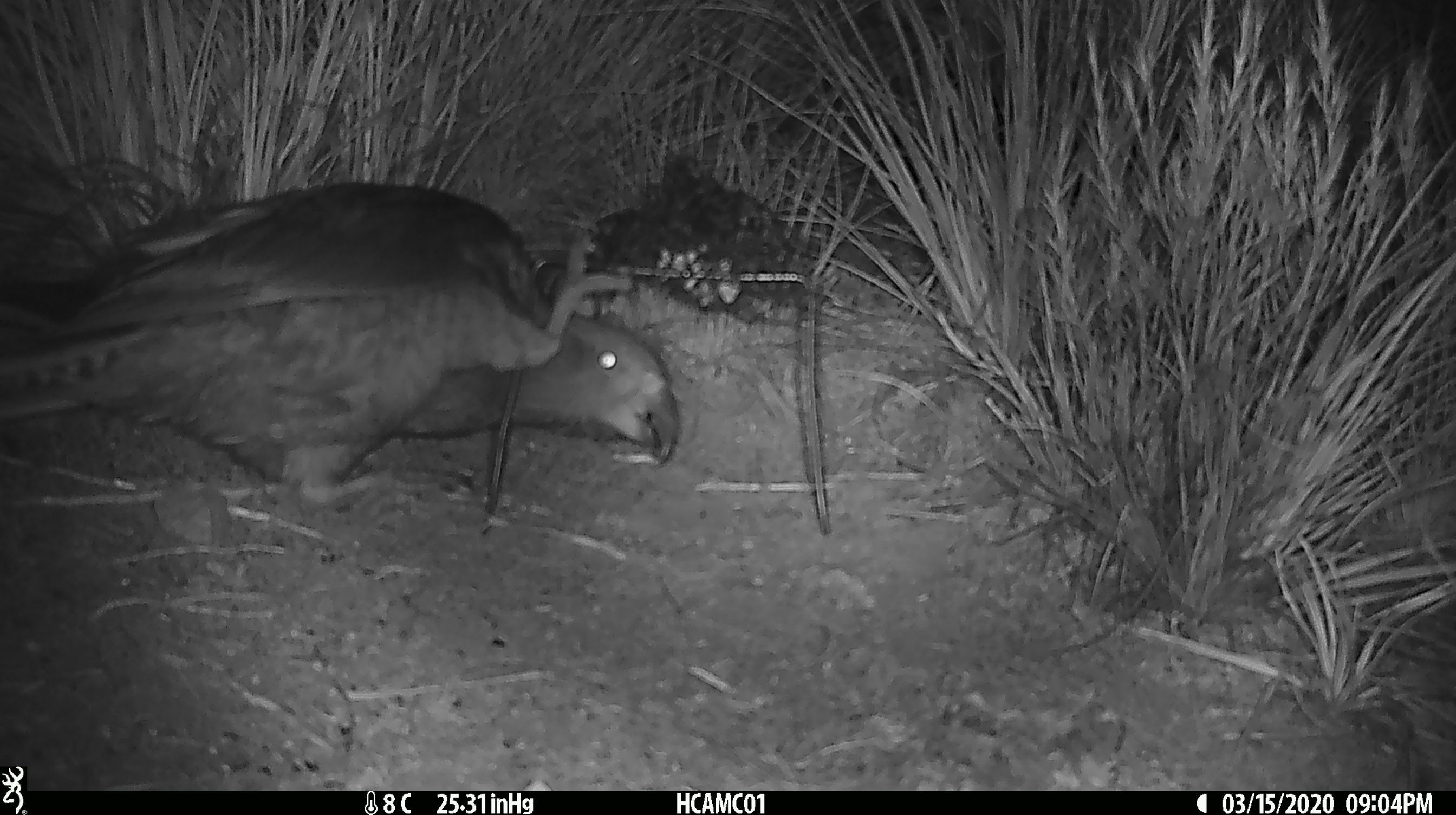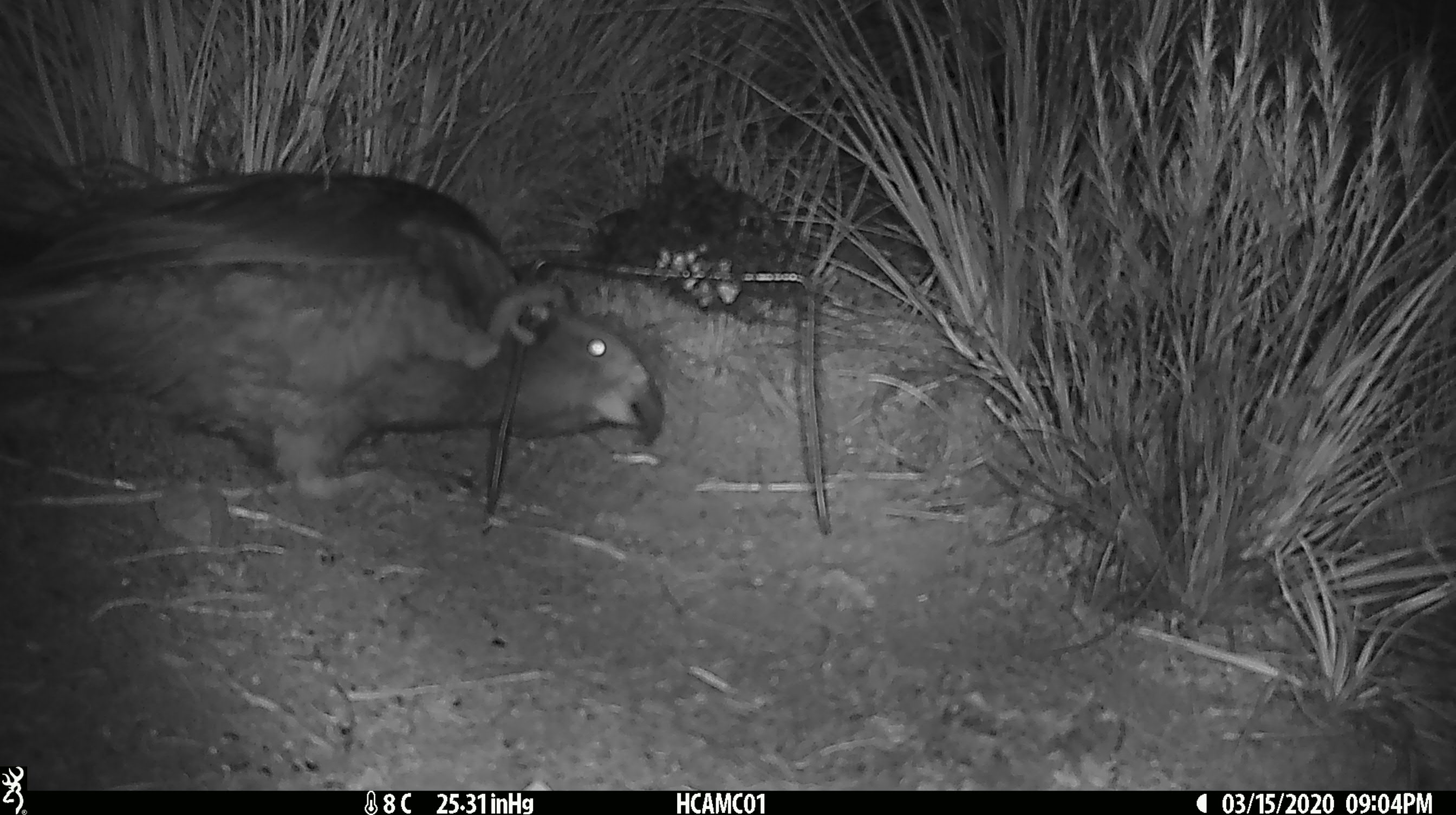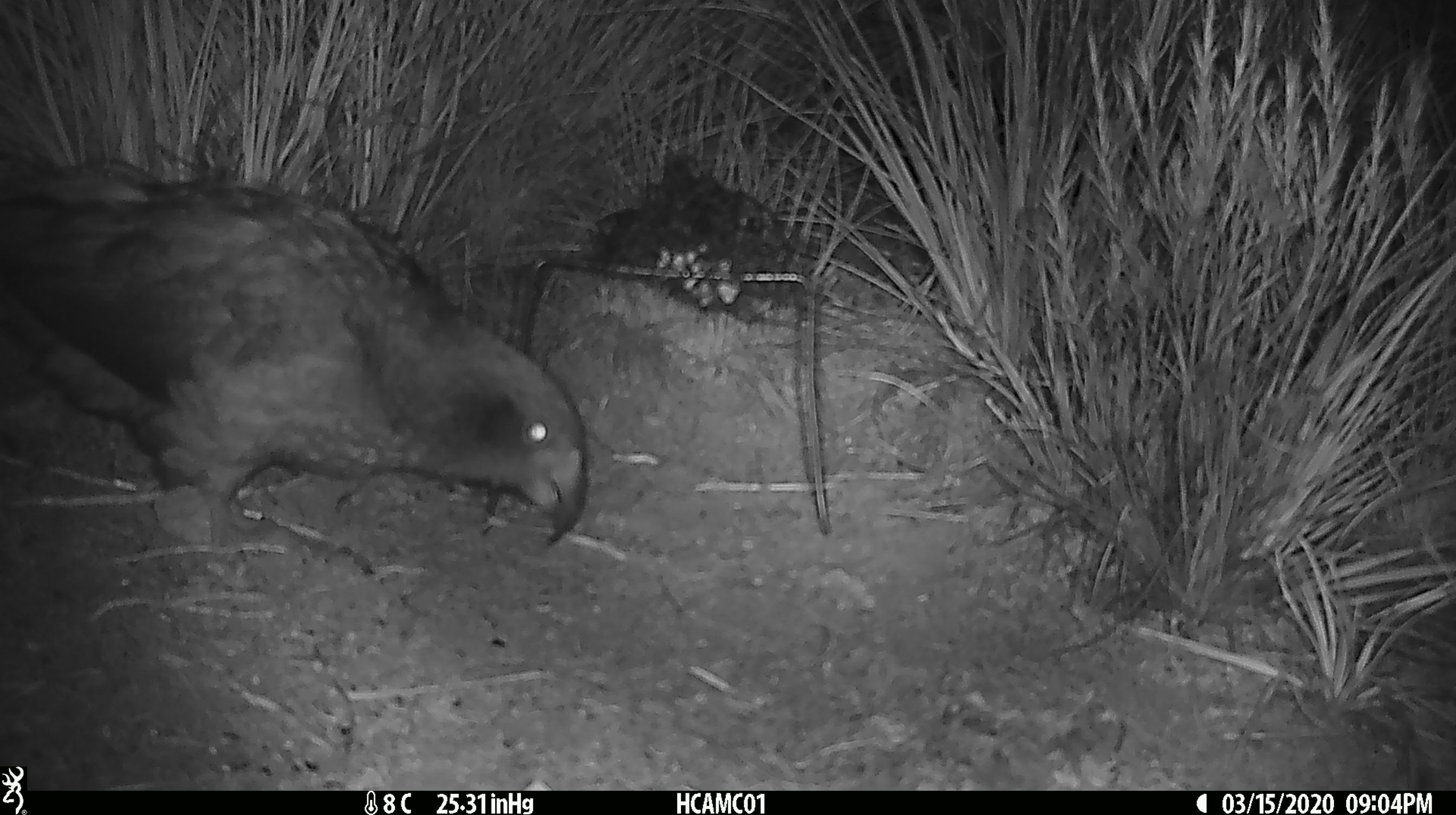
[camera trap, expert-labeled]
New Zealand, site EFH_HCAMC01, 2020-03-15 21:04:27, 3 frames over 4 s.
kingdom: Animalia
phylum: Chordata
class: Aves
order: Psittaciformes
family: Strigopidae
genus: Nestor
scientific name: Nestor notabilis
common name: kea